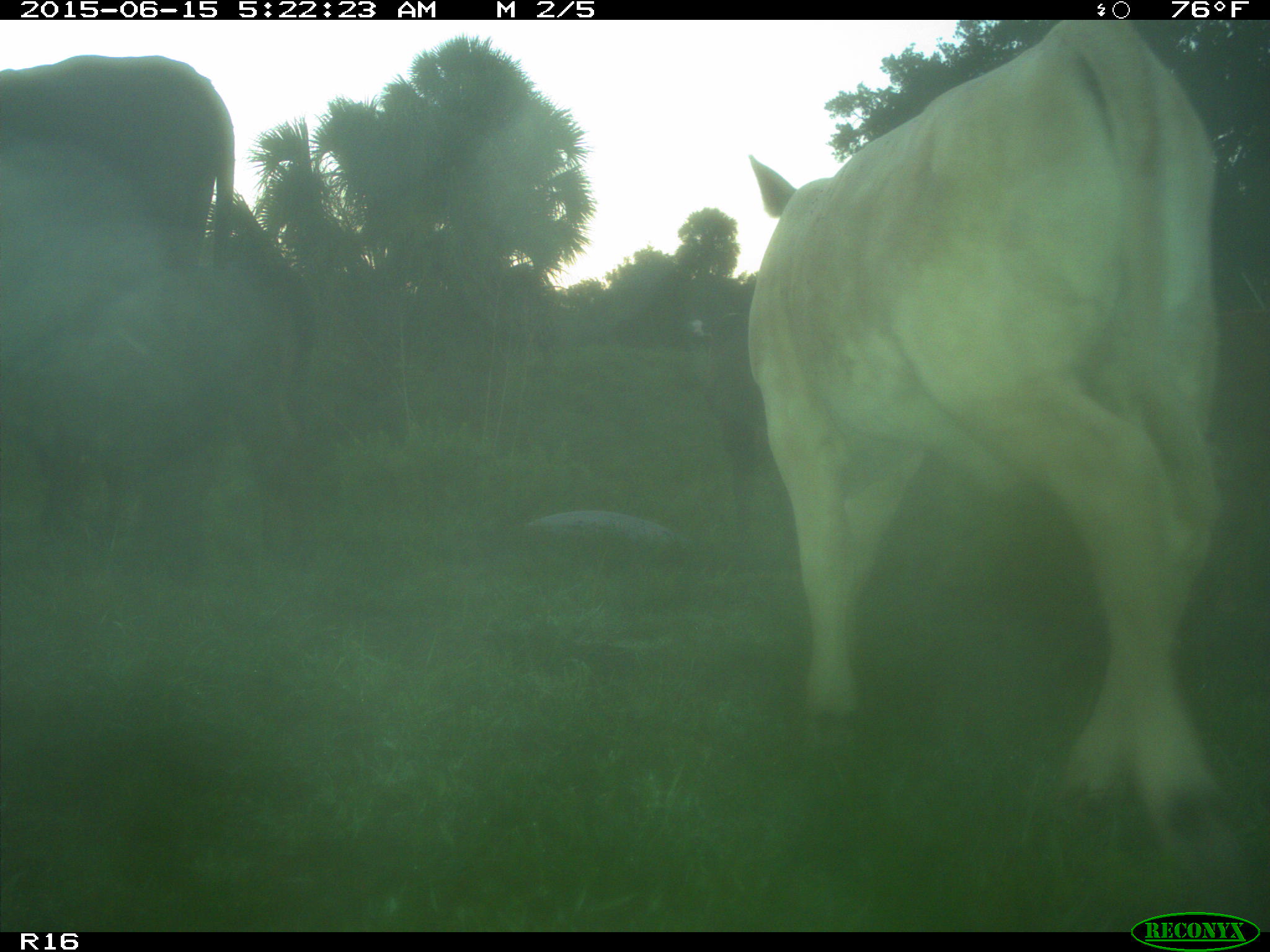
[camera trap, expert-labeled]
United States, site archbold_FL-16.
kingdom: Animalia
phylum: Chordata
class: Mammalia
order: Artiodactyla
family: Bovidae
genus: Bos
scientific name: Bos taurus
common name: domestic cow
Bos taurus (domestic cow).